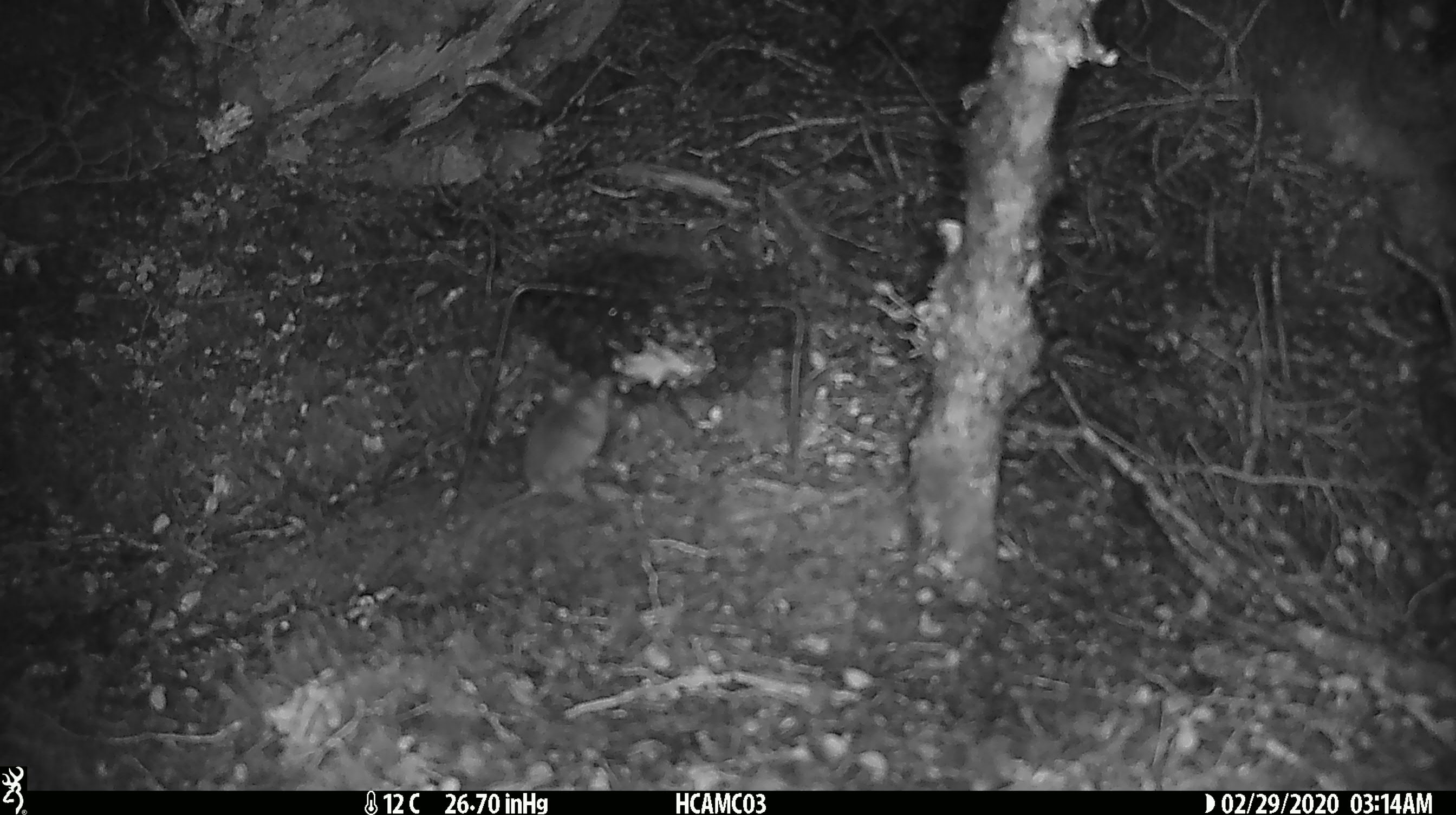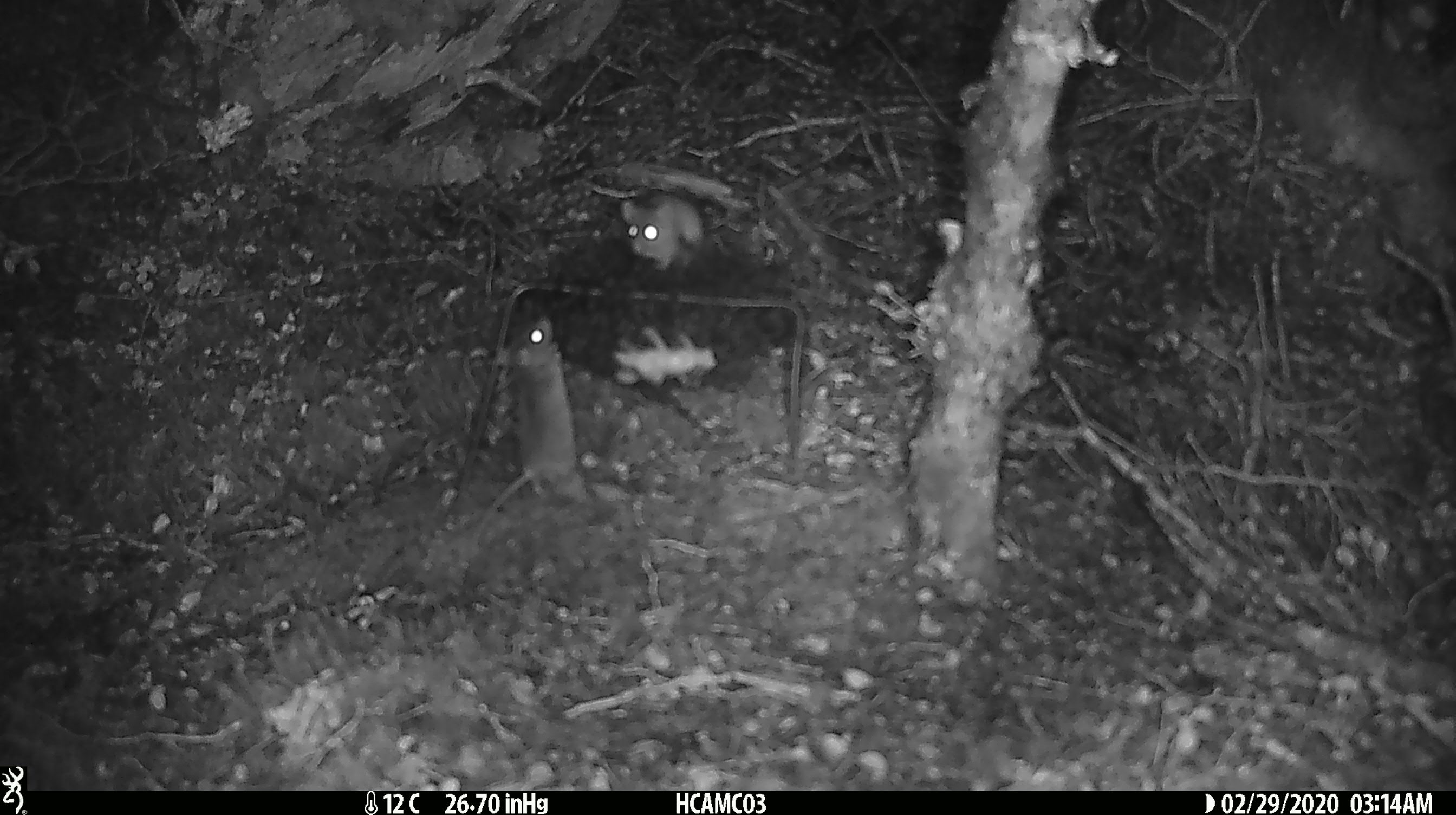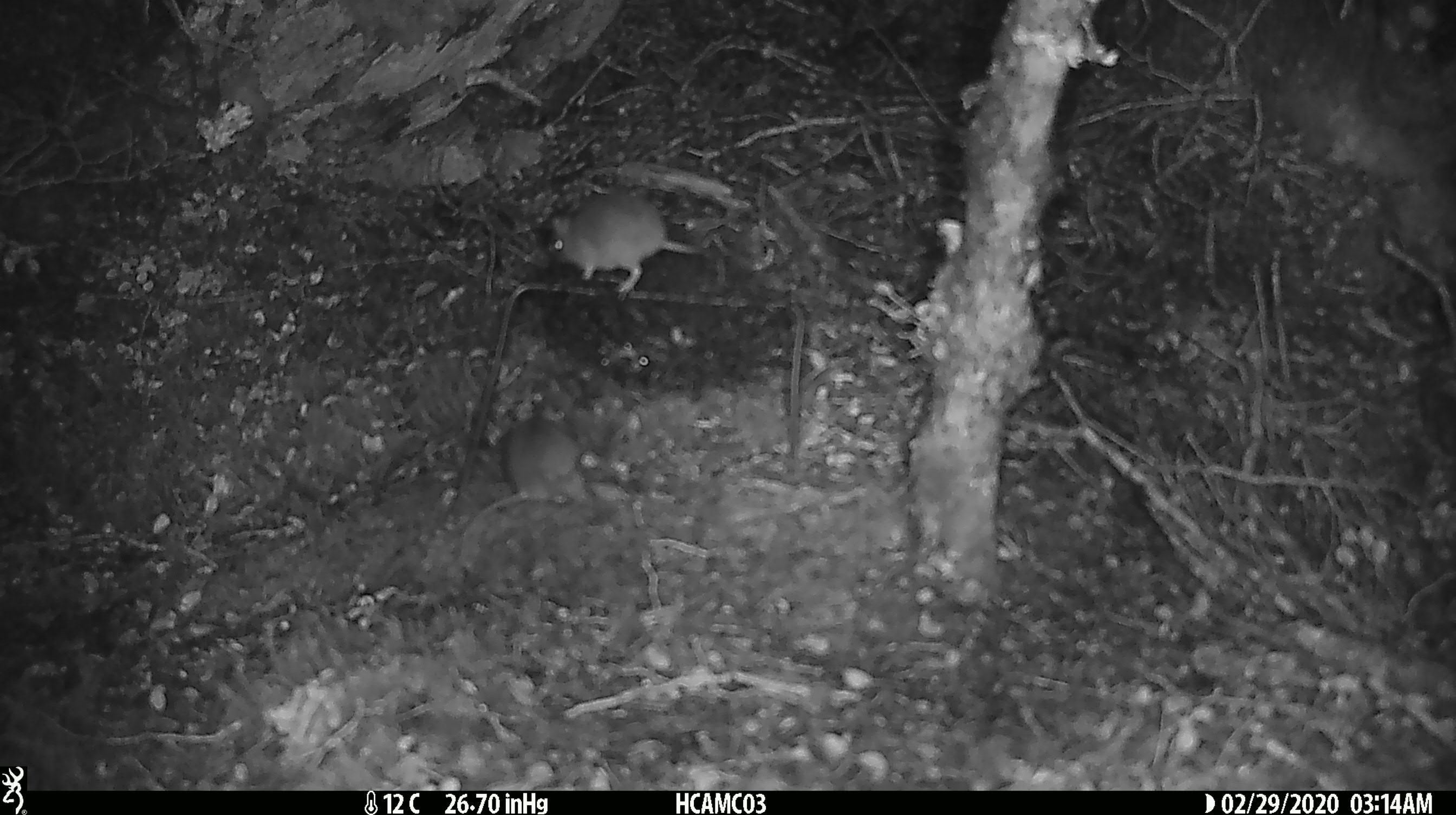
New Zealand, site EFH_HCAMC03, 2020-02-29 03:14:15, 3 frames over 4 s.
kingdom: Animalia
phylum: Chordata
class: Mammalia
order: Rodentia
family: Muridae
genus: Mus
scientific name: Mus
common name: mouse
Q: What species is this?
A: Mouse (Mus).